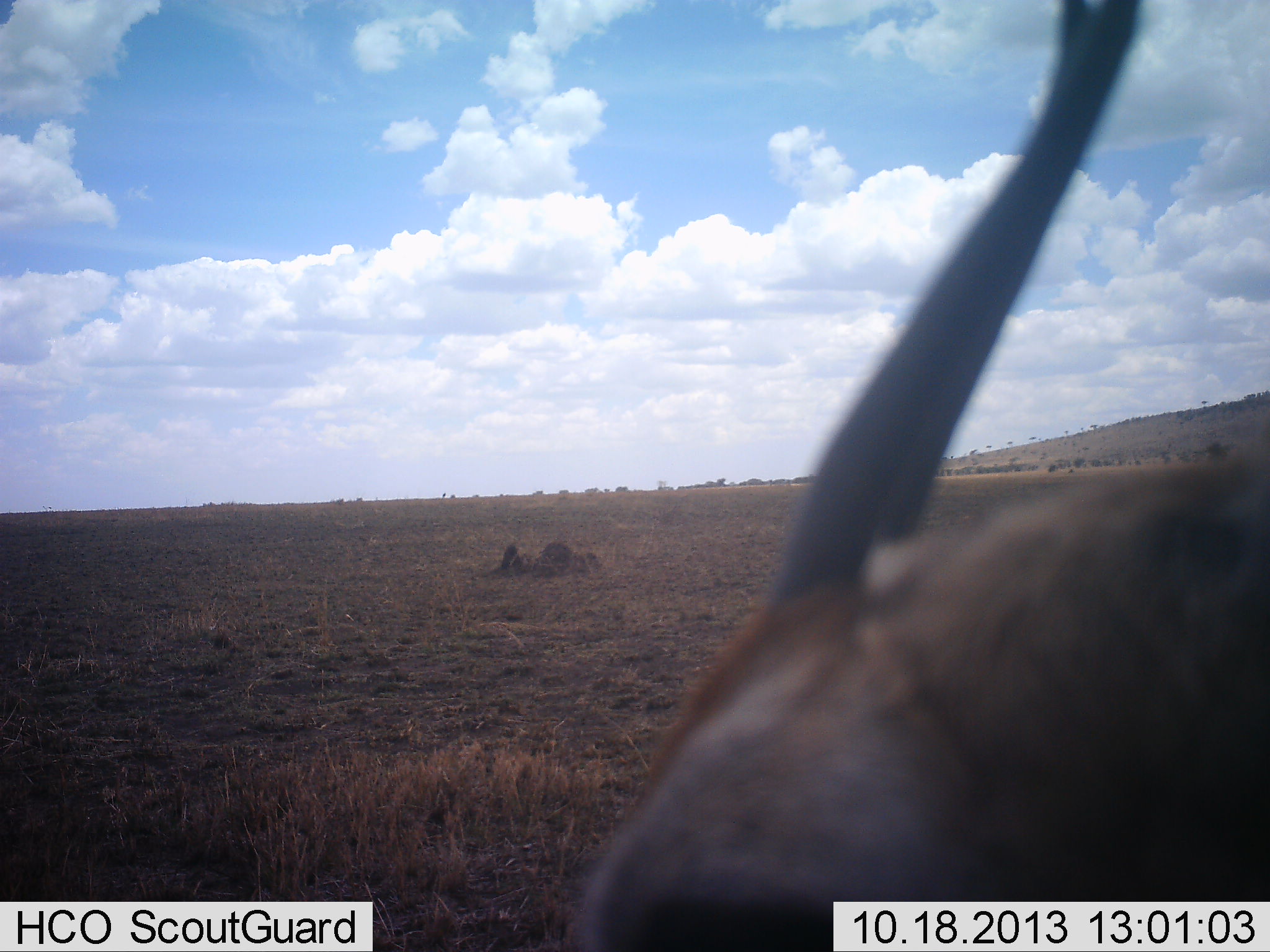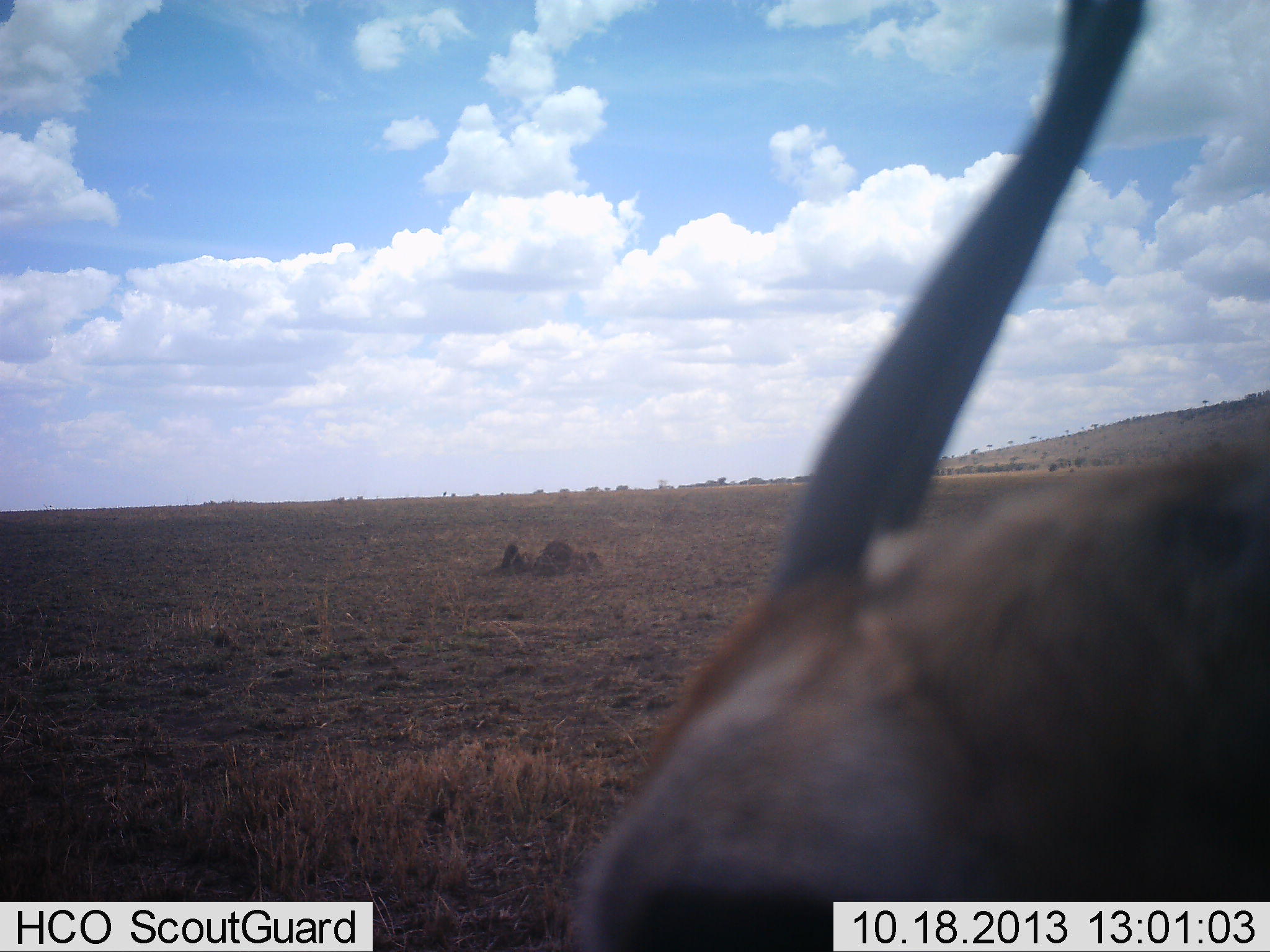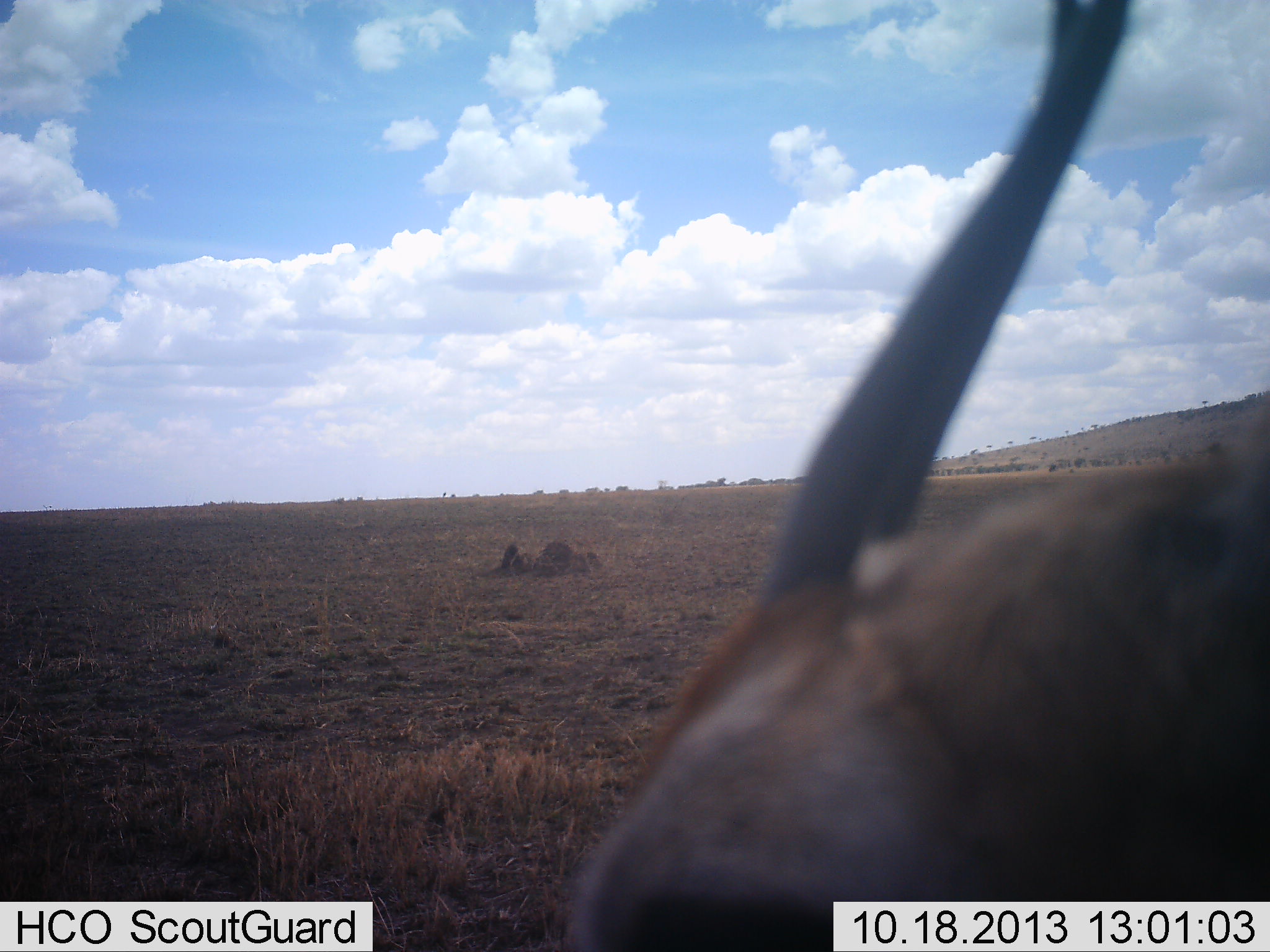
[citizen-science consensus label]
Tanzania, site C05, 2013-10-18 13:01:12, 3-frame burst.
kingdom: Animalia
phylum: Chordata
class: Mammalia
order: Artiodactyla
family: Bovidae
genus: Nanger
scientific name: Nanger granti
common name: grant's gazelle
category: gazellegrants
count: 1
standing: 86%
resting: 14%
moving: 14%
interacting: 0%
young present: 0%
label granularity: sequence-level